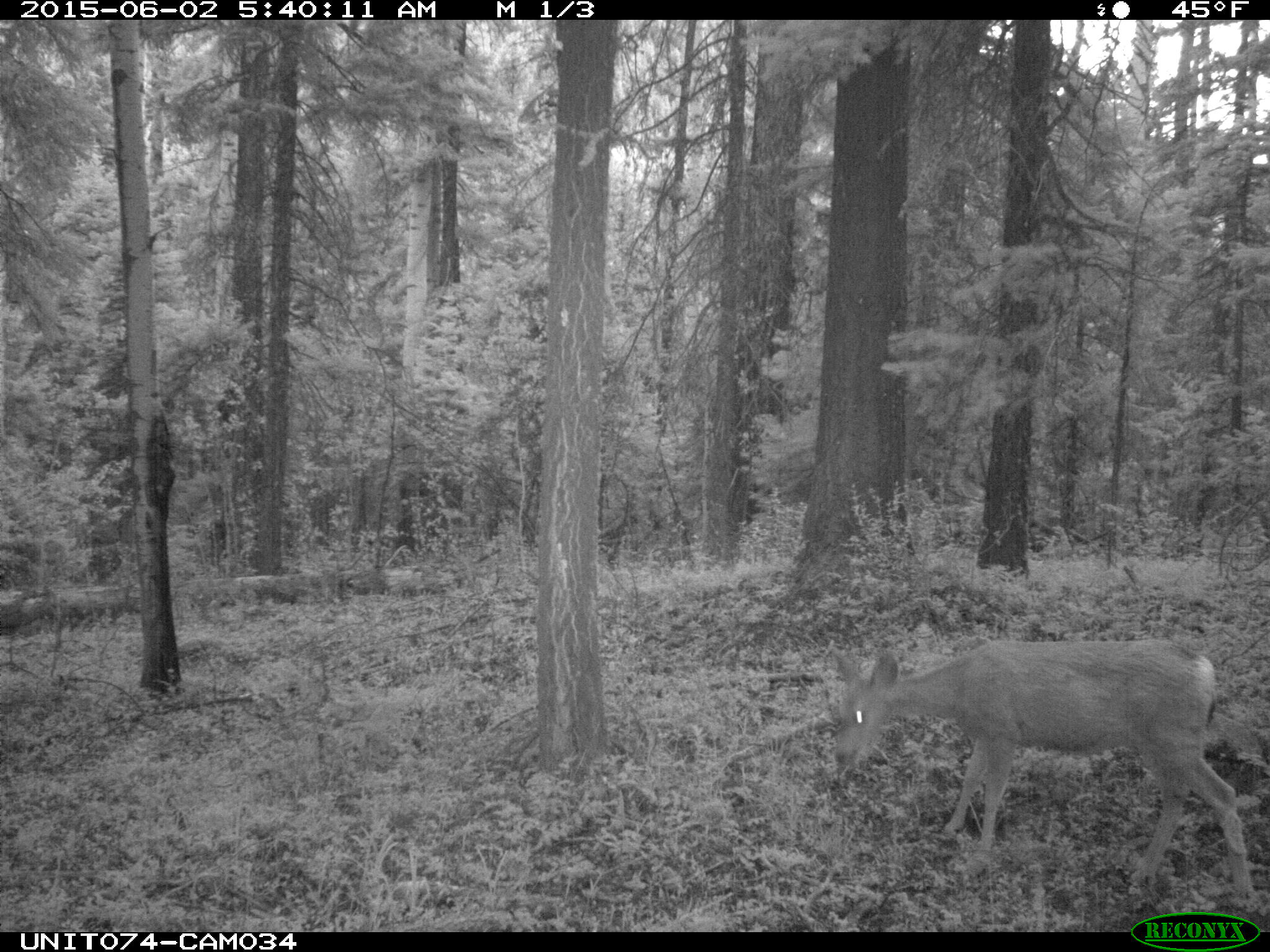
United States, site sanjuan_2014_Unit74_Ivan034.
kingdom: Animalia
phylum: Chordata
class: Mammalia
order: Artiodactyla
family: Cervidae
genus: Odocoileus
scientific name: Odocoileus hemionus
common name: mule deer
Odocoileus hemionus (mule deer).